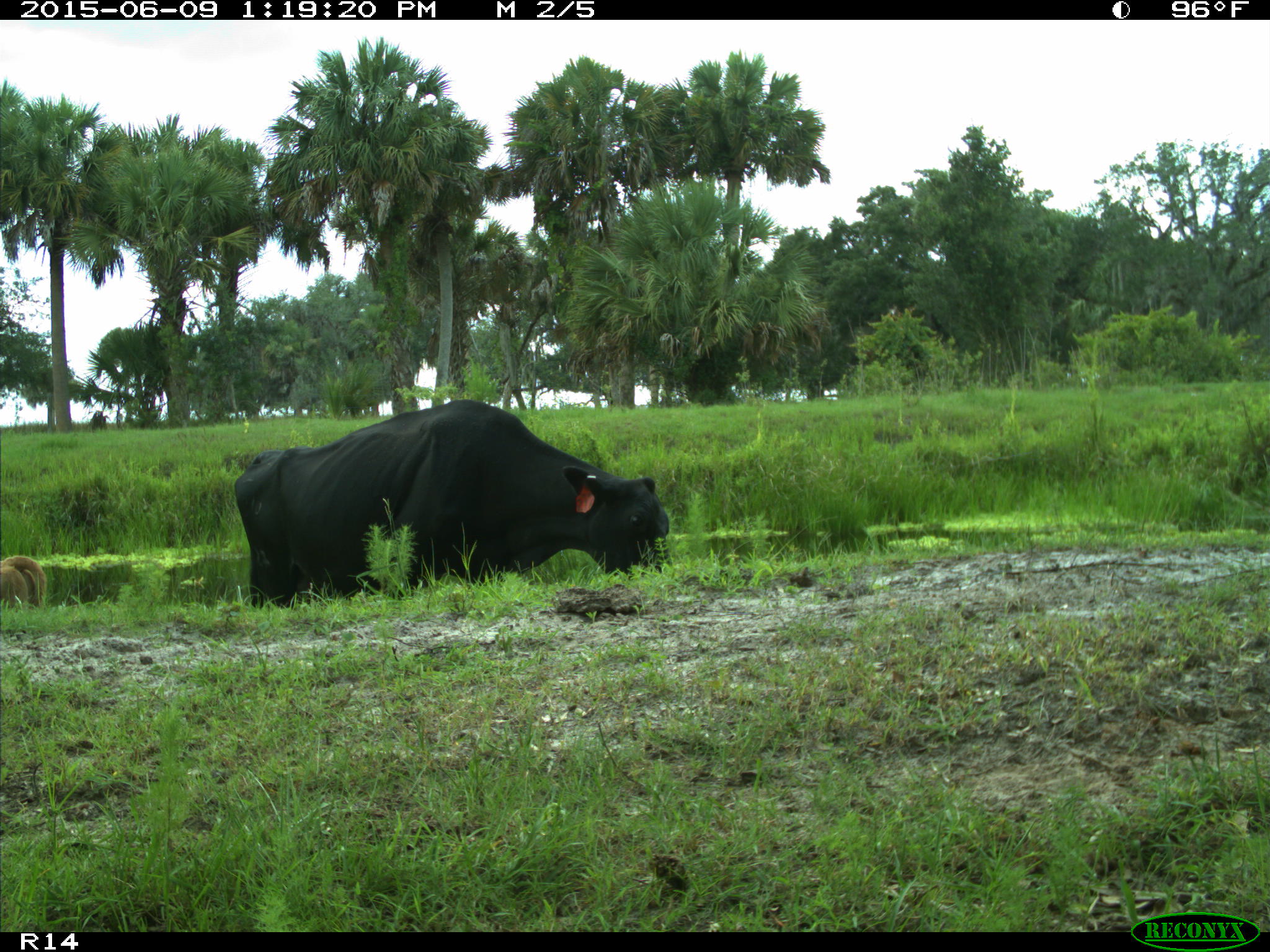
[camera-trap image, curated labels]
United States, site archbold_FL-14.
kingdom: Animalia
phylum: Chordata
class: Mammalia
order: Artiodactyla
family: Bovidae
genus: Bos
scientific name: Bos taurus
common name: domestic cow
Bos taurus (domestic cow).